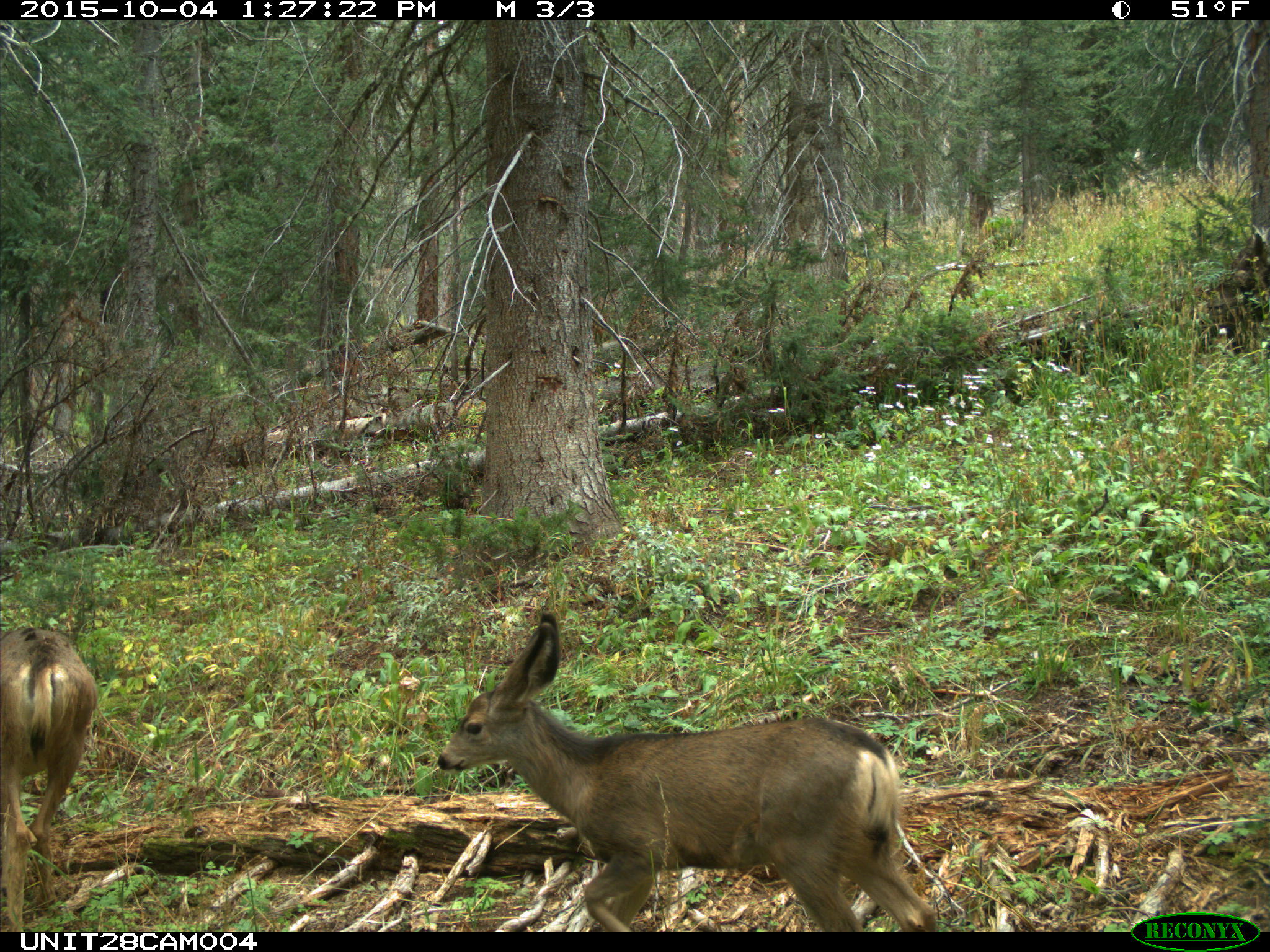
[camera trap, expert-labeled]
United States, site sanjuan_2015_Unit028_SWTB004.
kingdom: Animalia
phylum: Chordata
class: Mammalia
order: Artiodactyla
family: Cervidae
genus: Odocoileus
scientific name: Odocoileus hemionus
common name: mule deer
Odocoileus hemionus (mule deer).